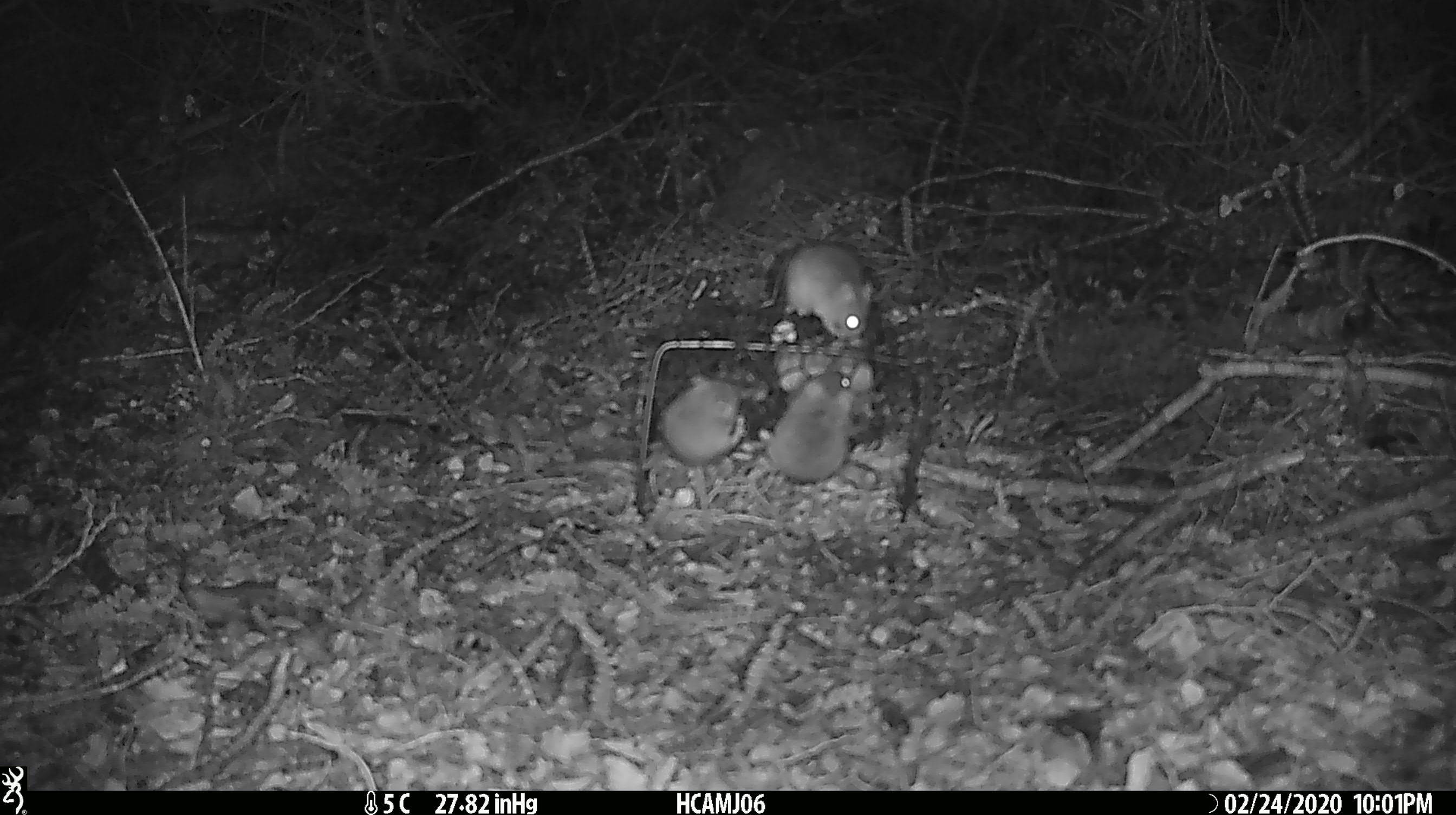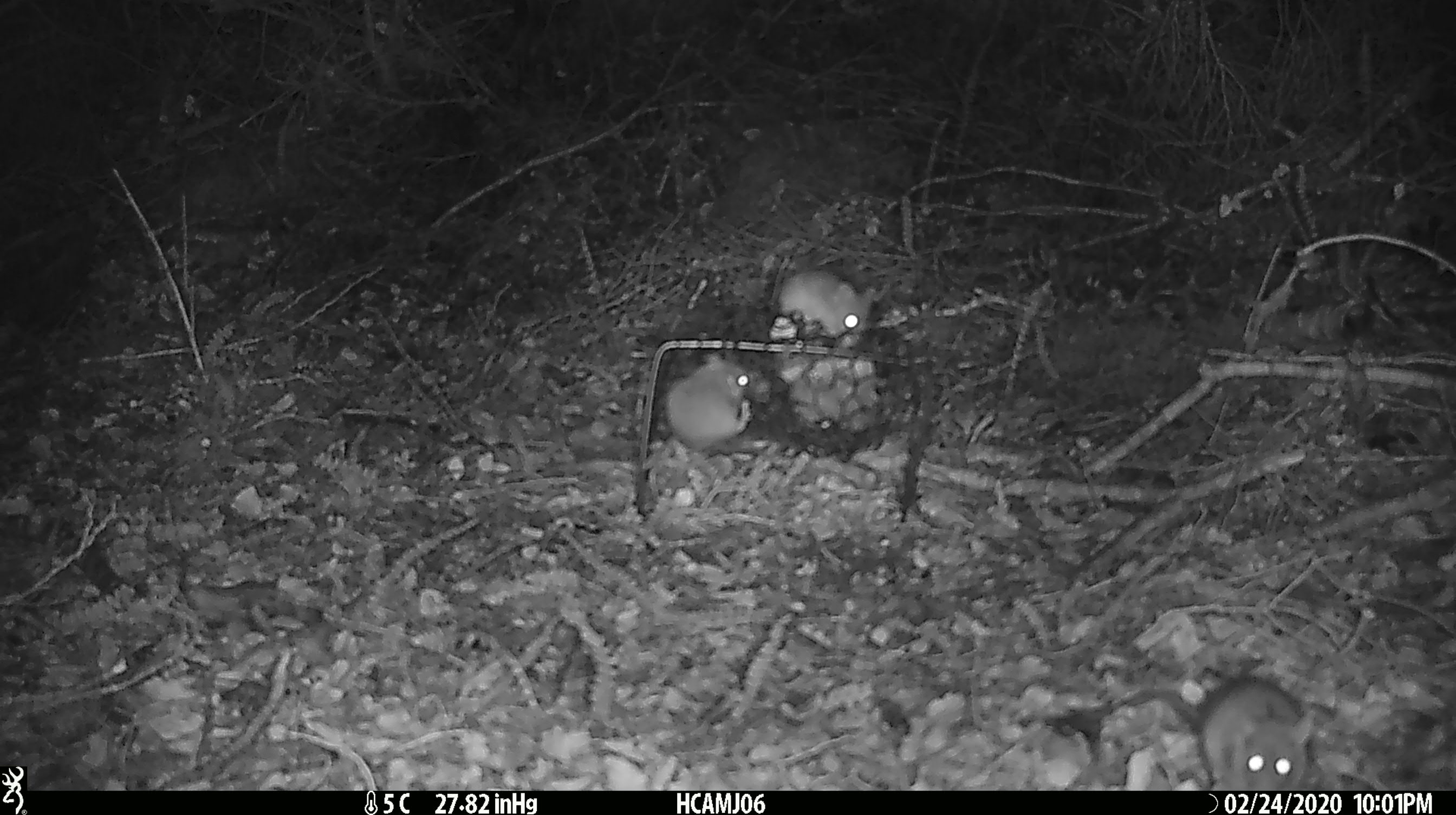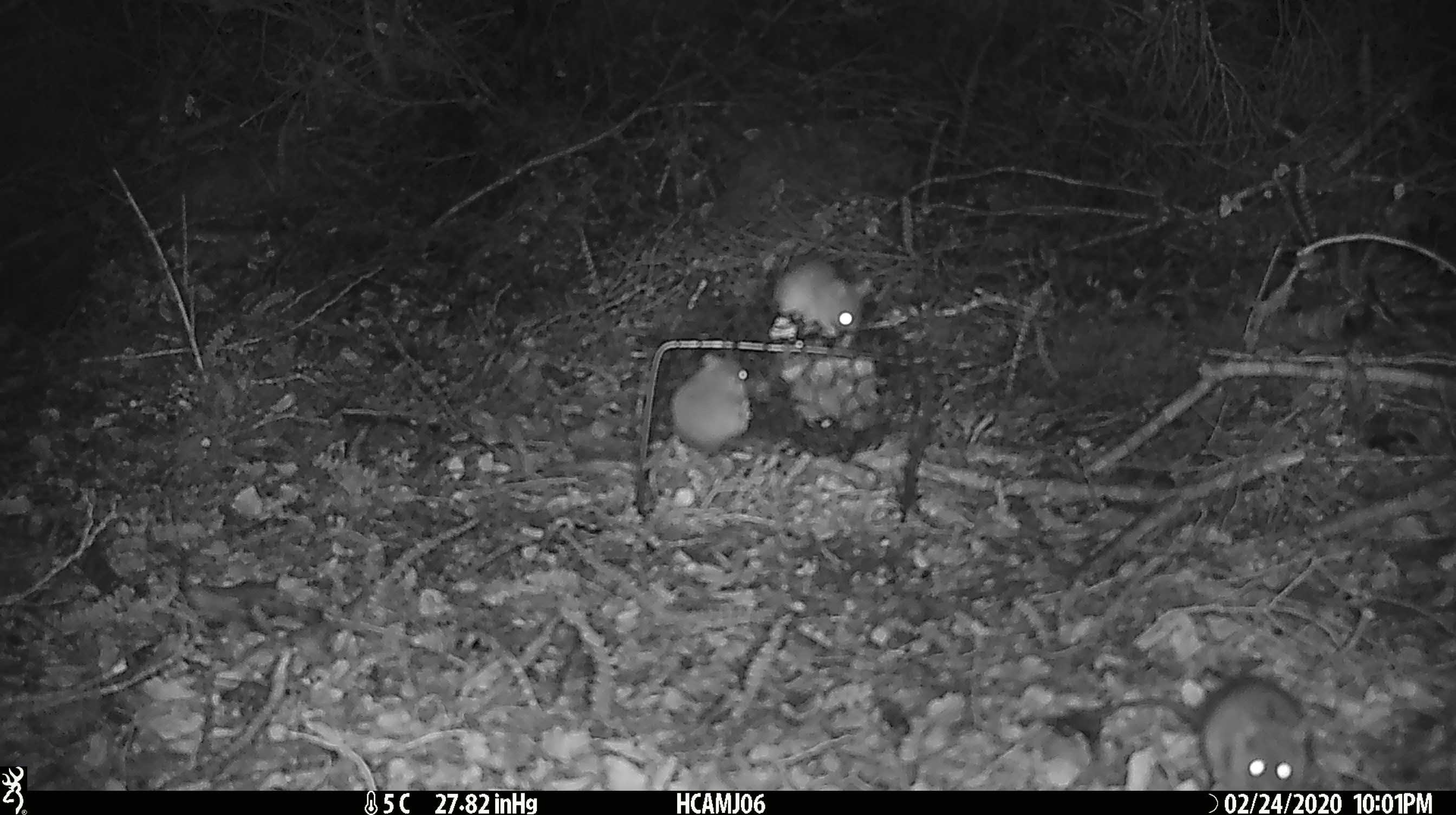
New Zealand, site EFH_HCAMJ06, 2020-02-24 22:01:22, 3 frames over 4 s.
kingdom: Animalia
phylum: Chordata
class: Mammalia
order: Rodentia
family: Muridae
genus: Mus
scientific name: Mus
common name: mouse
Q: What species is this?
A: Mouse (Mus).